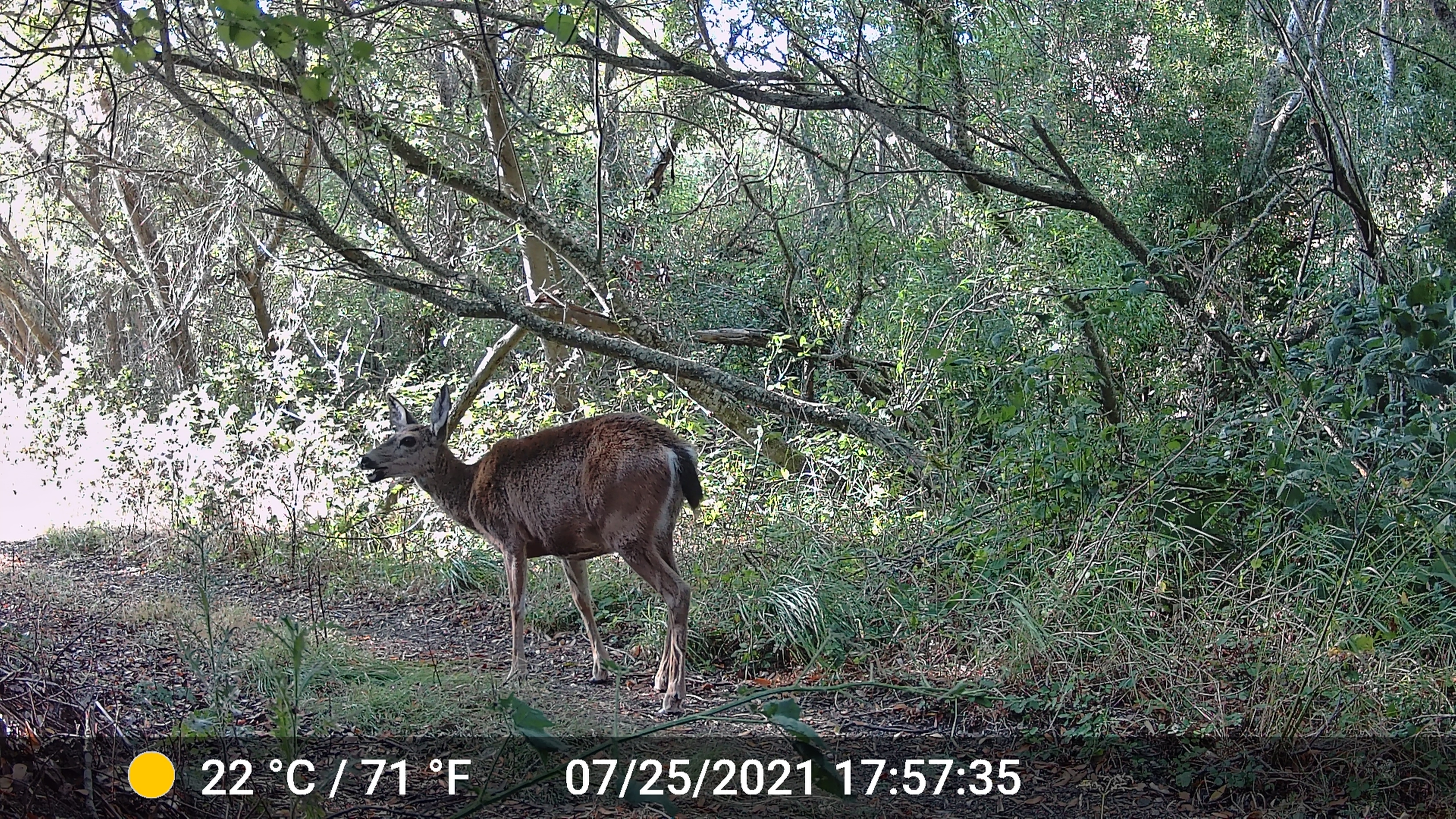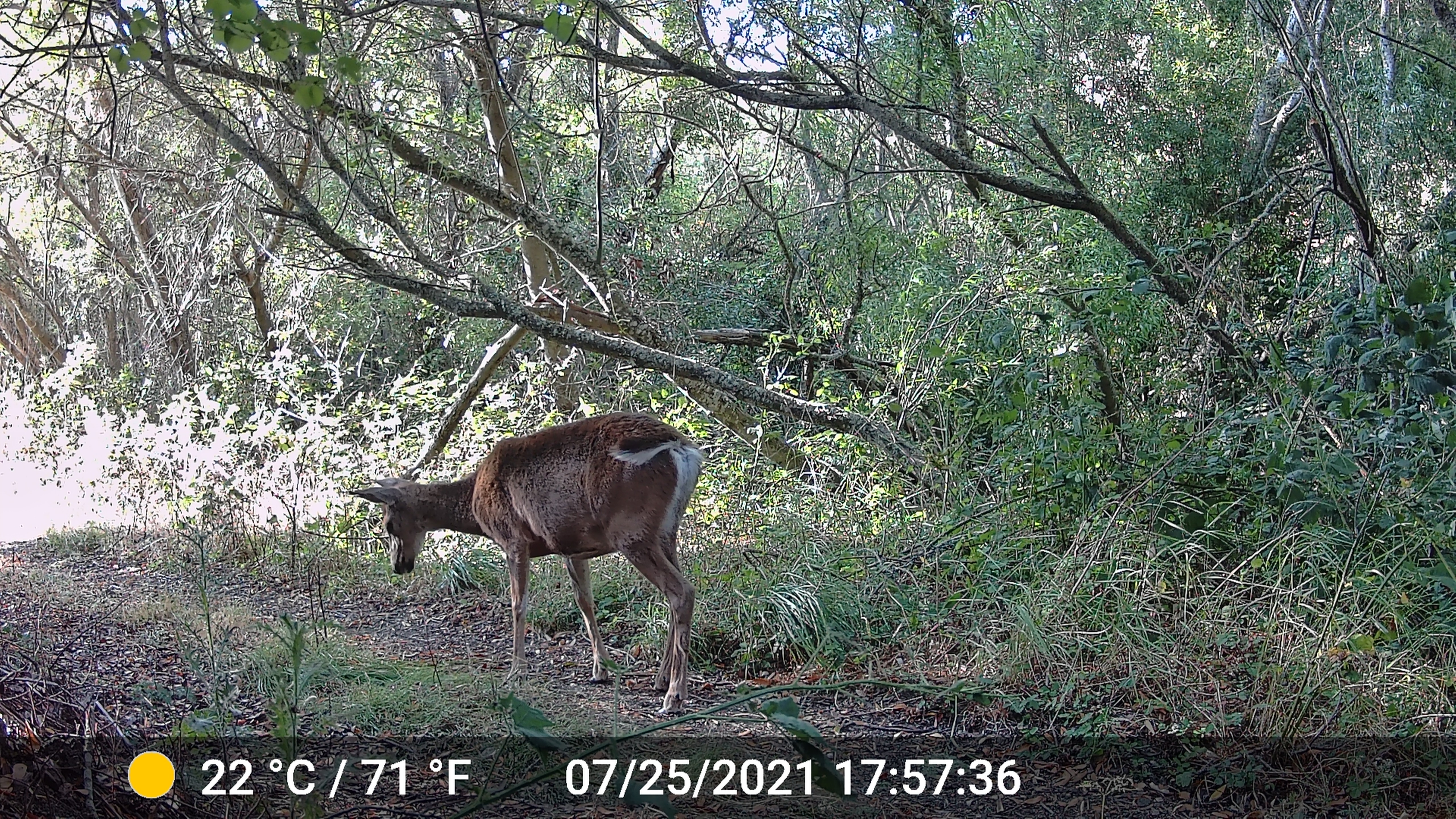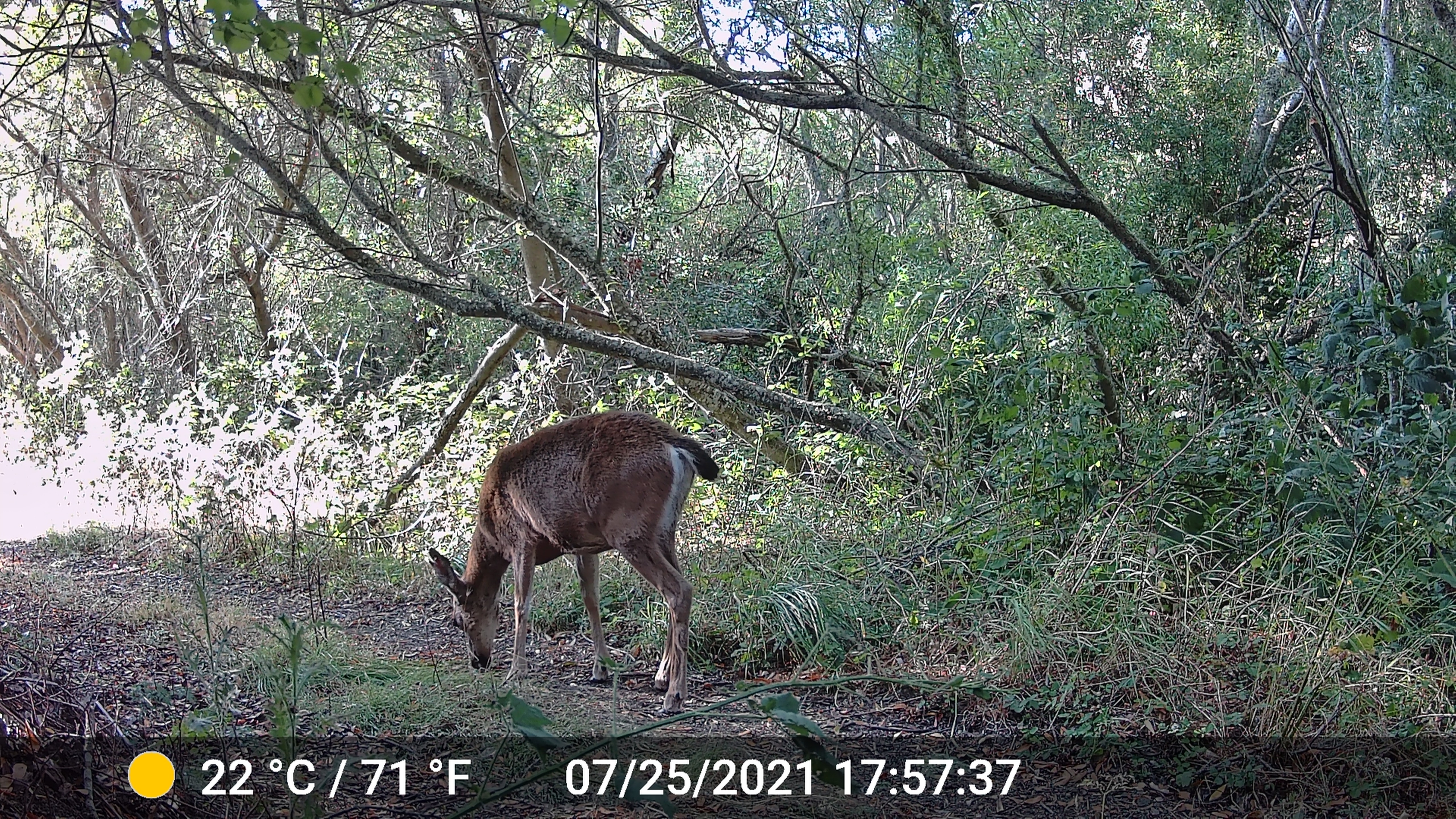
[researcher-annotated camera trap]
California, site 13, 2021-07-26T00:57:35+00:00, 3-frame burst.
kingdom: Animalia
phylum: Chordata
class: Mammalia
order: Artiodactyla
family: Cervidae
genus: Odocoileus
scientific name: Odocoileus hemionus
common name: mule deer